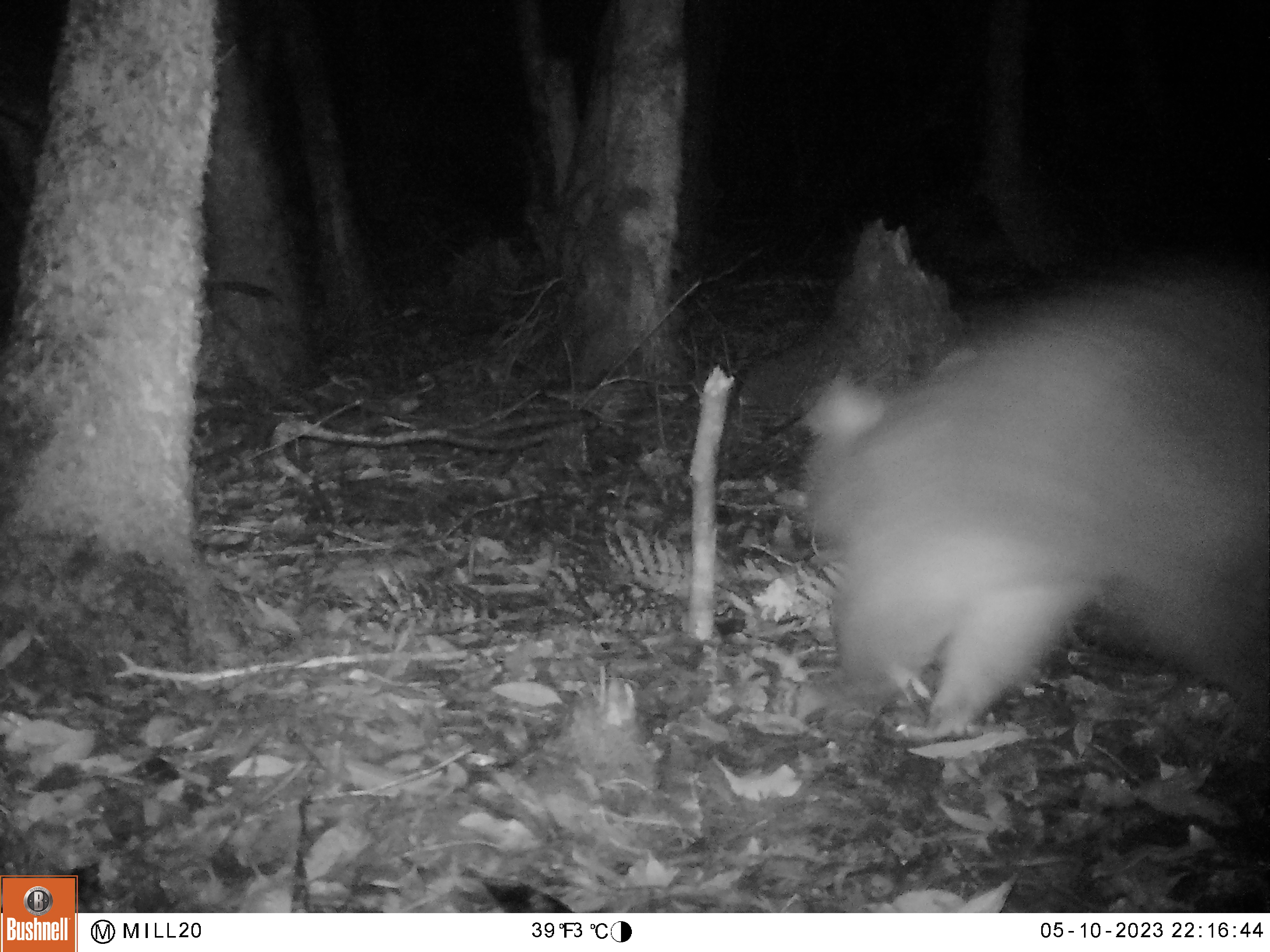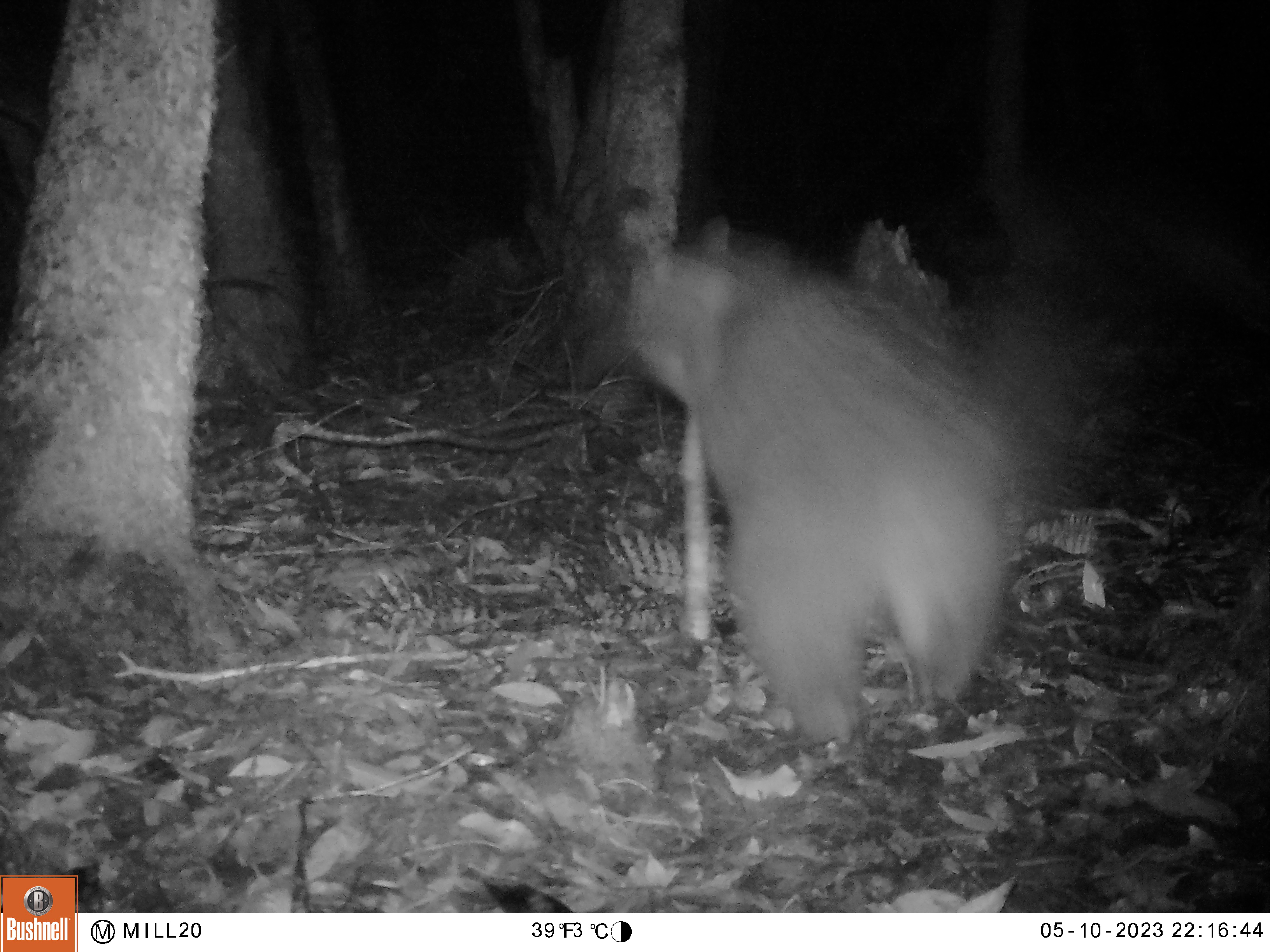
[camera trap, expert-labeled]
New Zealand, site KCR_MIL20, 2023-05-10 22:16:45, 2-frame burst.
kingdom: Animalia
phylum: Chordata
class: Mammalia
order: Diprotodontia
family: Phalangeridae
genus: Trichosurus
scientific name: Trichosurus vulpecula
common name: common brushtail possum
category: possum